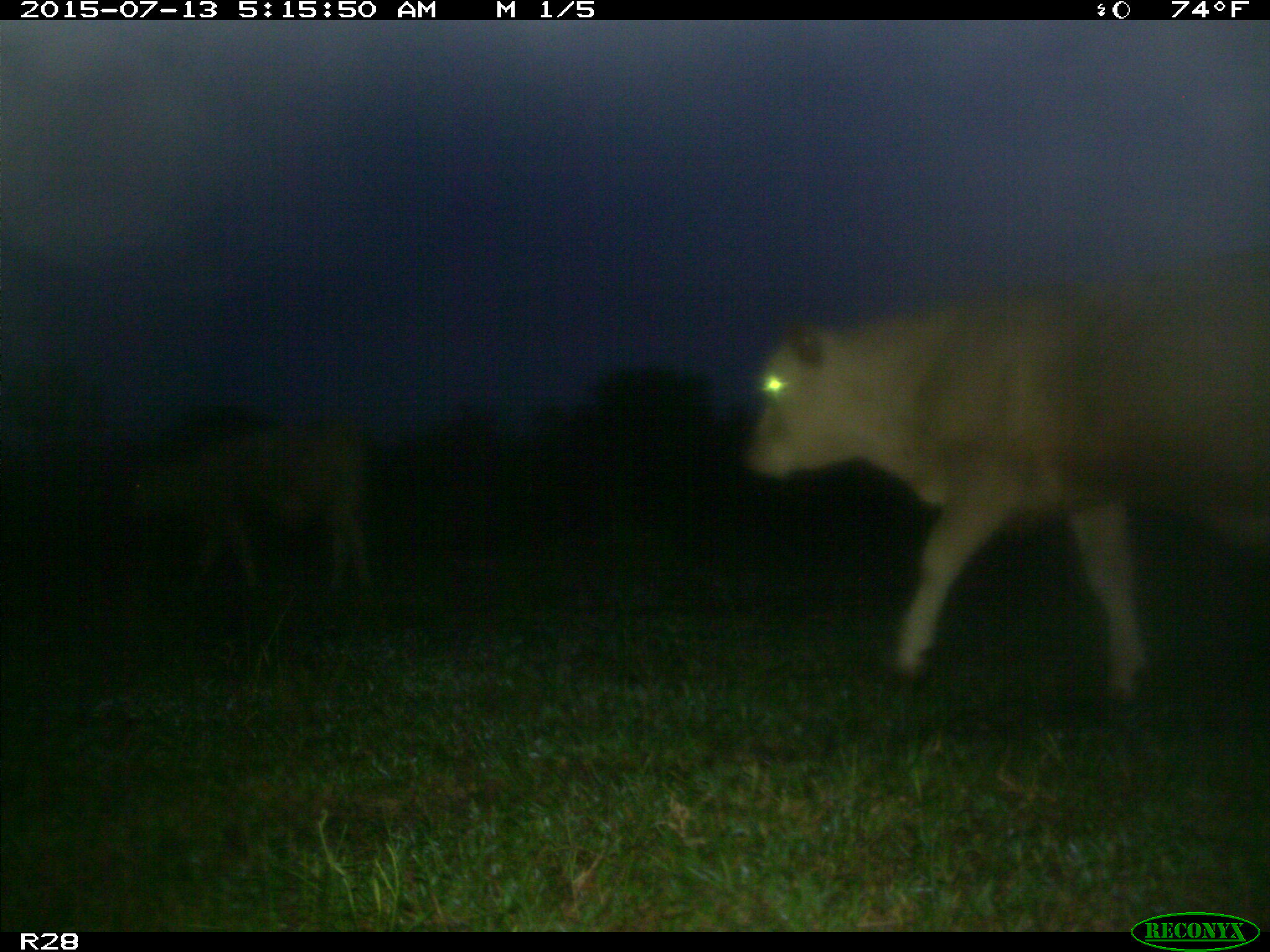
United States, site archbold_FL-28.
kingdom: Animalia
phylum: Chordata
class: Mammalia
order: Artiodactyla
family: Bovidae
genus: Bos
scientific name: Bos taurus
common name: domestic cow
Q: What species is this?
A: Bos taurus (domestic cow).